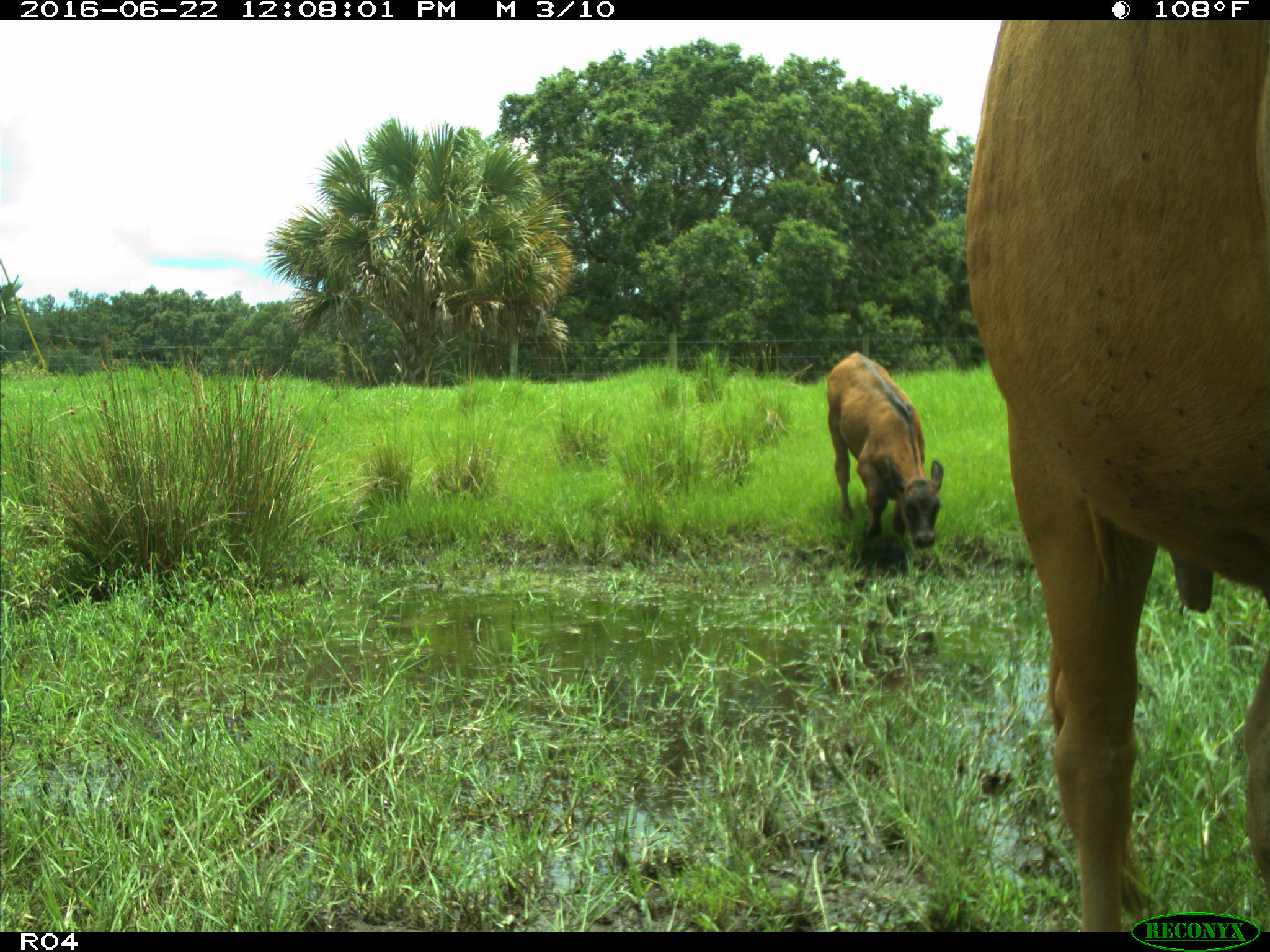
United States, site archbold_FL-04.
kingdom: Animalia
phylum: Chordata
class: Mammalia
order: Artiodactyla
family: Bovidae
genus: Bos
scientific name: Bos taurus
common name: domestic cow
Bos taurus (domestic cow).